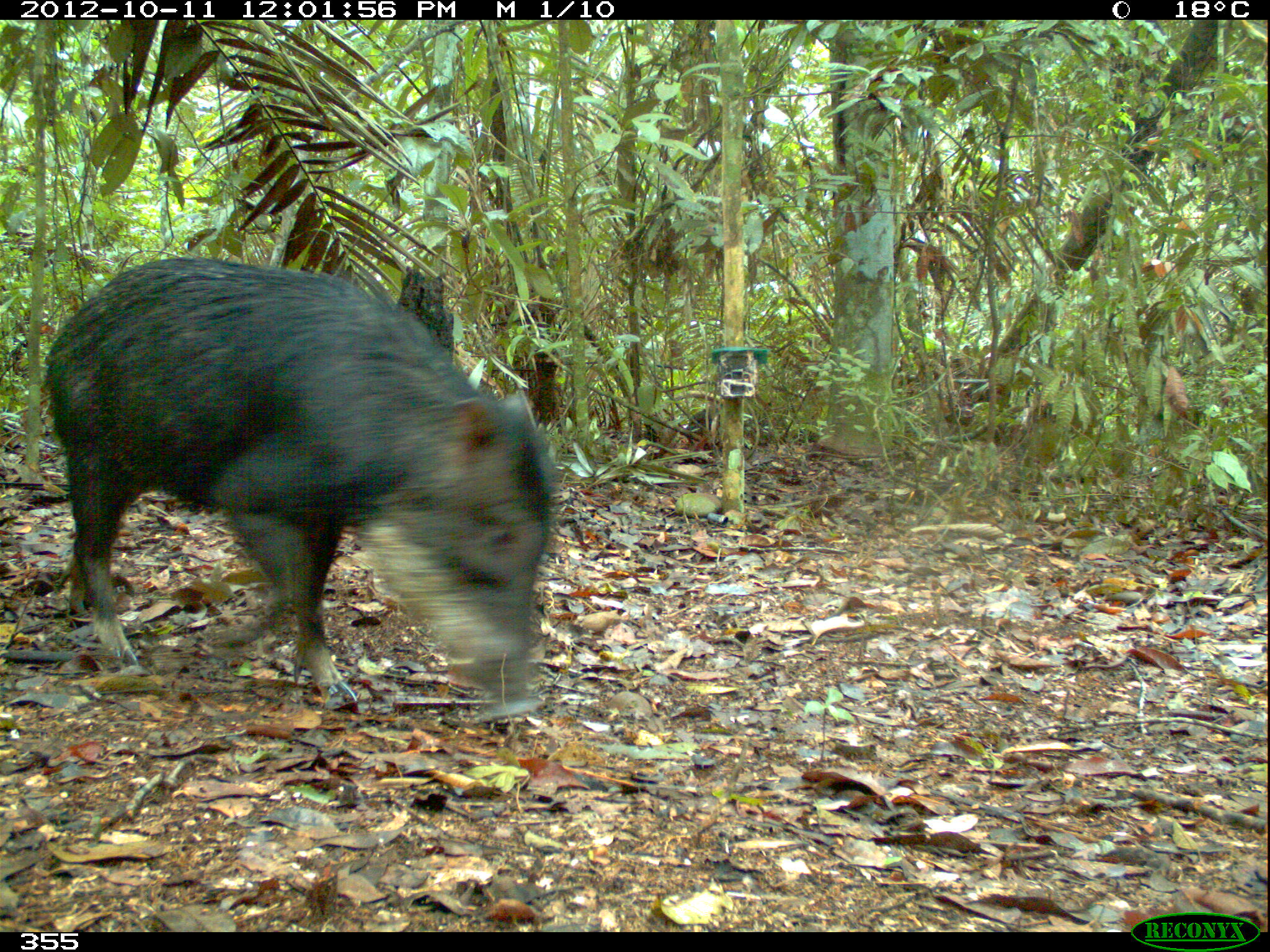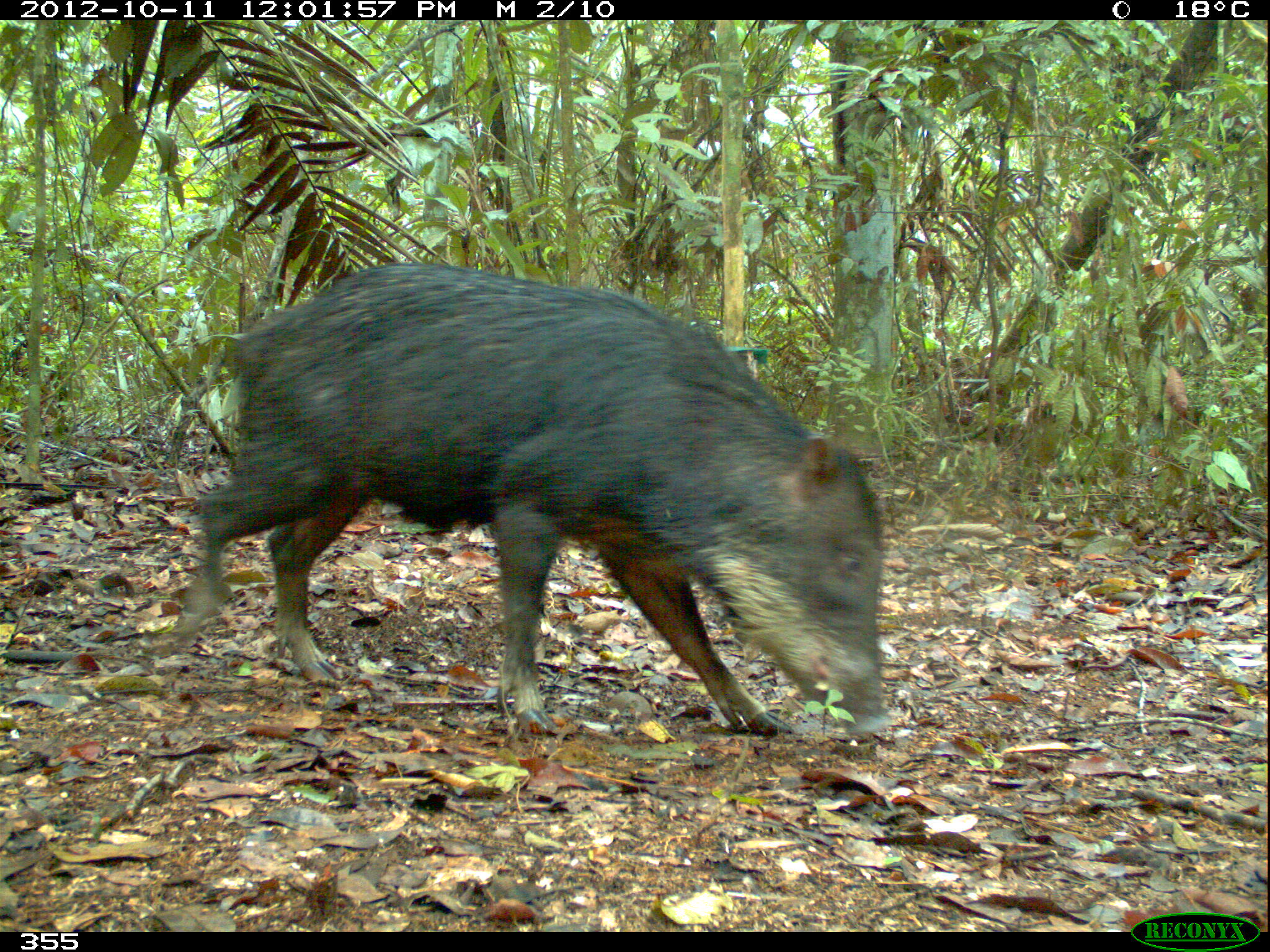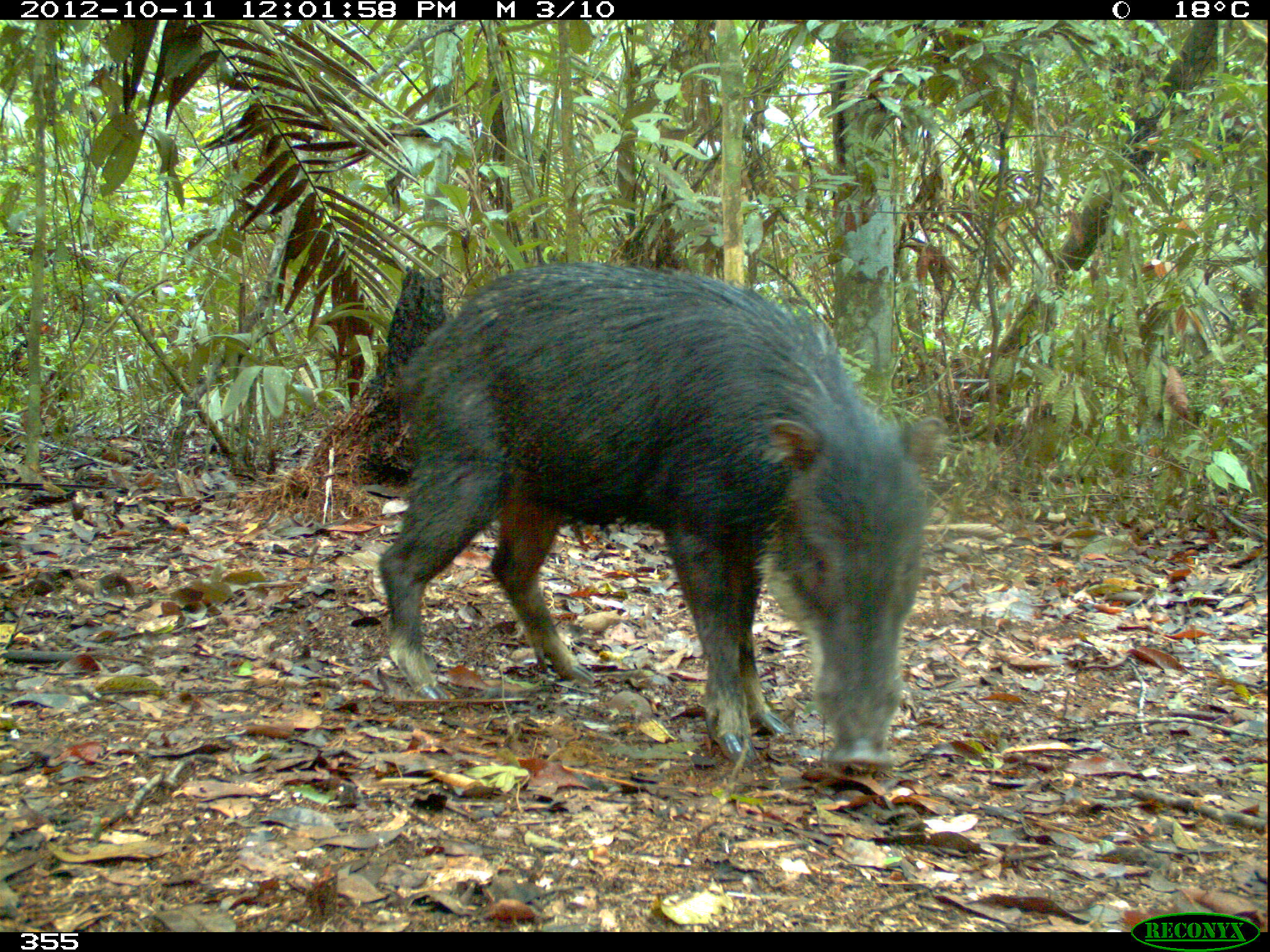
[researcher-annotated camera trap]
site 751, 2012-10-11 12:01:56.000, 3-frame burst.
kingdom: Animalia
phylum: Chordata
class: Mammalia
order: Artiodactyla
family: Tayassuidae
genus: Tayassu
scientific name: Tayassu pecari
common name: white-lipped peccary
Tayassu pecari (white-lipped peccary).